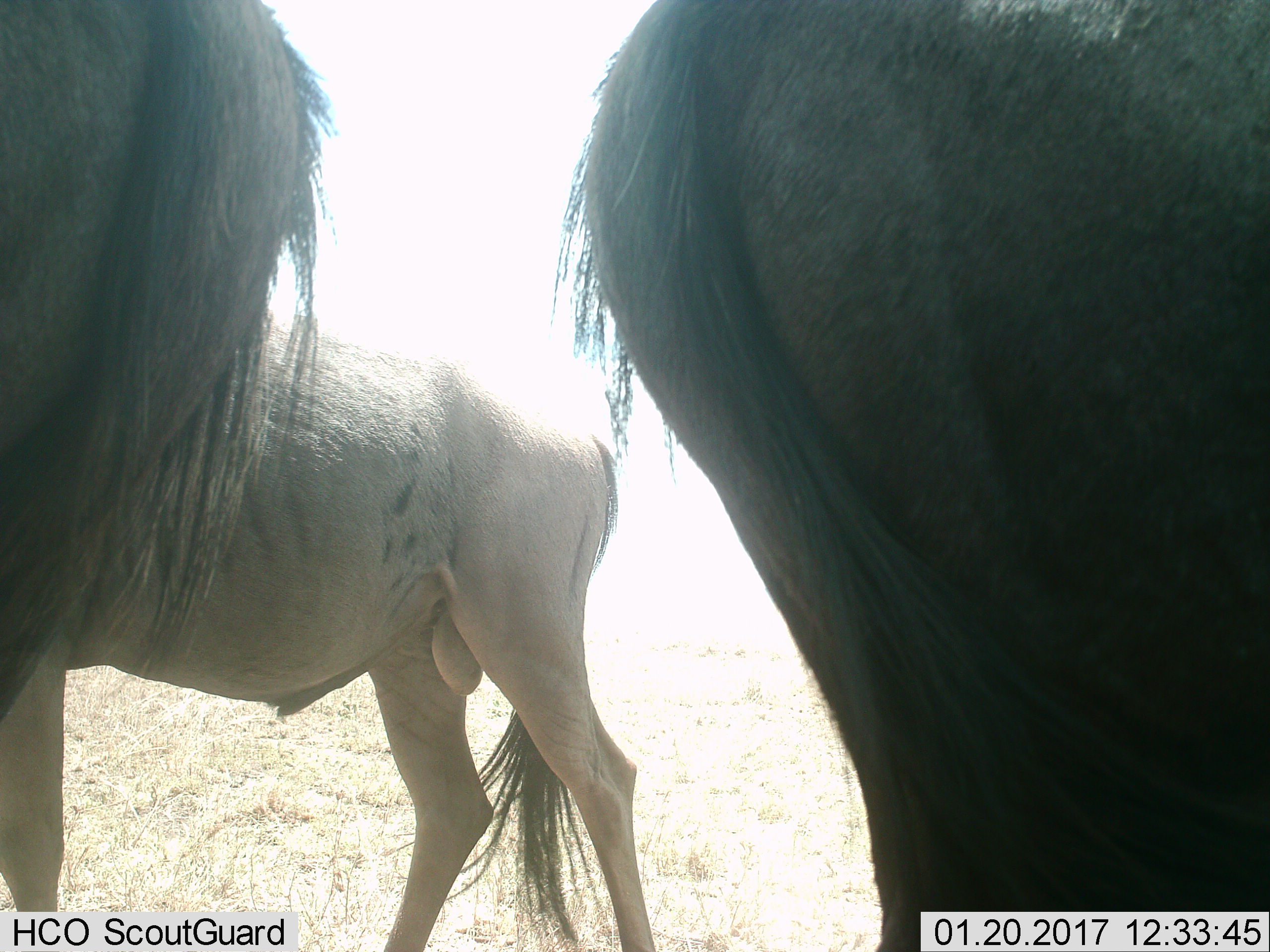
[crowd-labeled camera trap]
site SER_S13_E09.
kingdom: Animalia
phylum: Chordata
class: Mammalia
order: Artiodactyla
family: Bovidae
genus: Connochaetes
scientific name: Connochaetes taurinus taurinus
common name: blue wildebeest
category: wildebeestblue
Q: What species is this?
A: Wildebeestblue (blue wildebeest) (Connochaetes taurinus taurinus).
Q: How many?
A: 3.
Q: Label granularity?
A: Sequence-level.